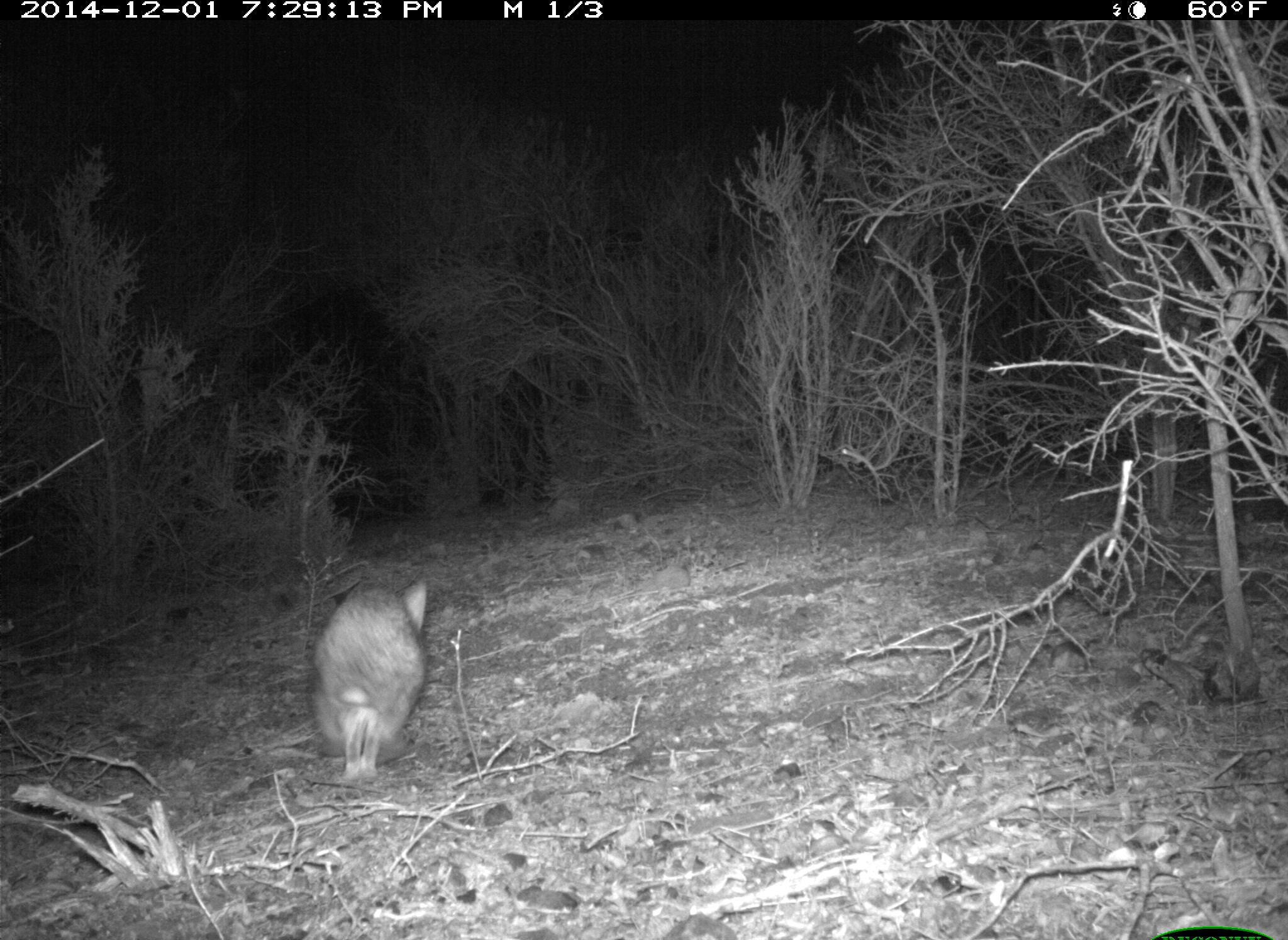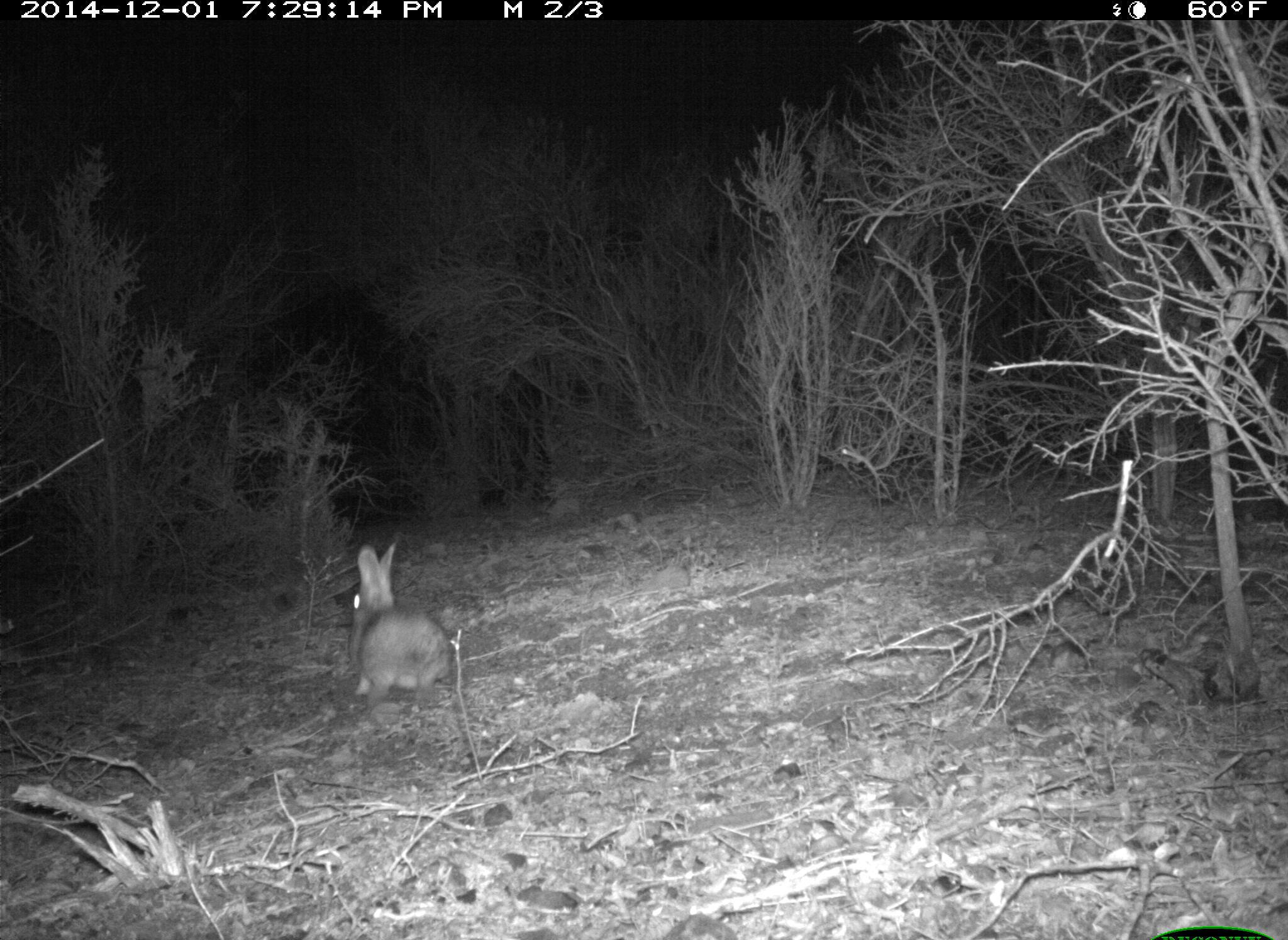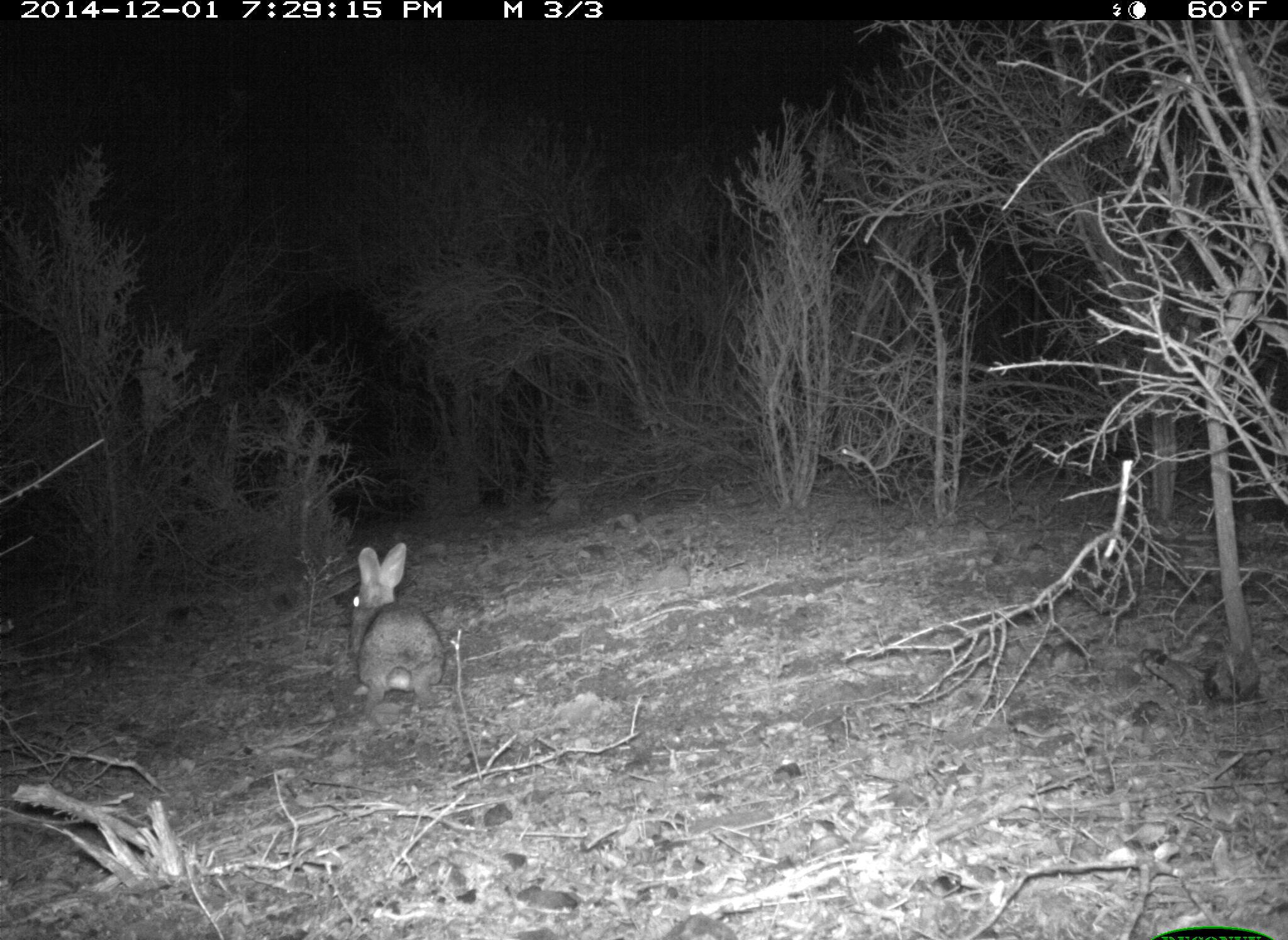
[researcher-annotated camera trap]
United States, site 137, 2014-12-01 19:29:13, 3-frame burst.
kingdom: Animalia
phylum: Chordata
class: Mammalia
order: Lagomorpha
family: Leporidae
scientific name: Leporidae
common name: rabbits and hares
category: rabbit